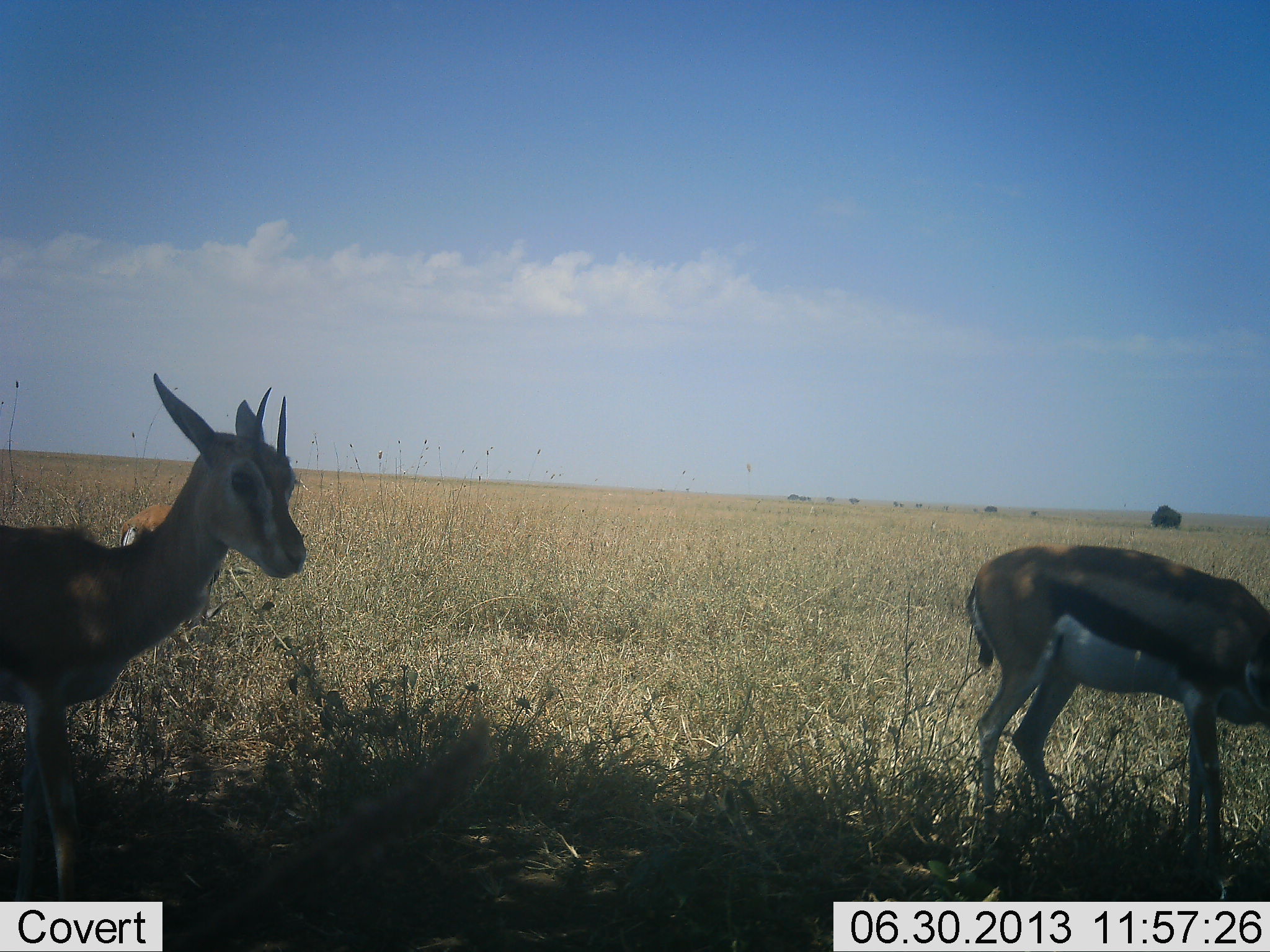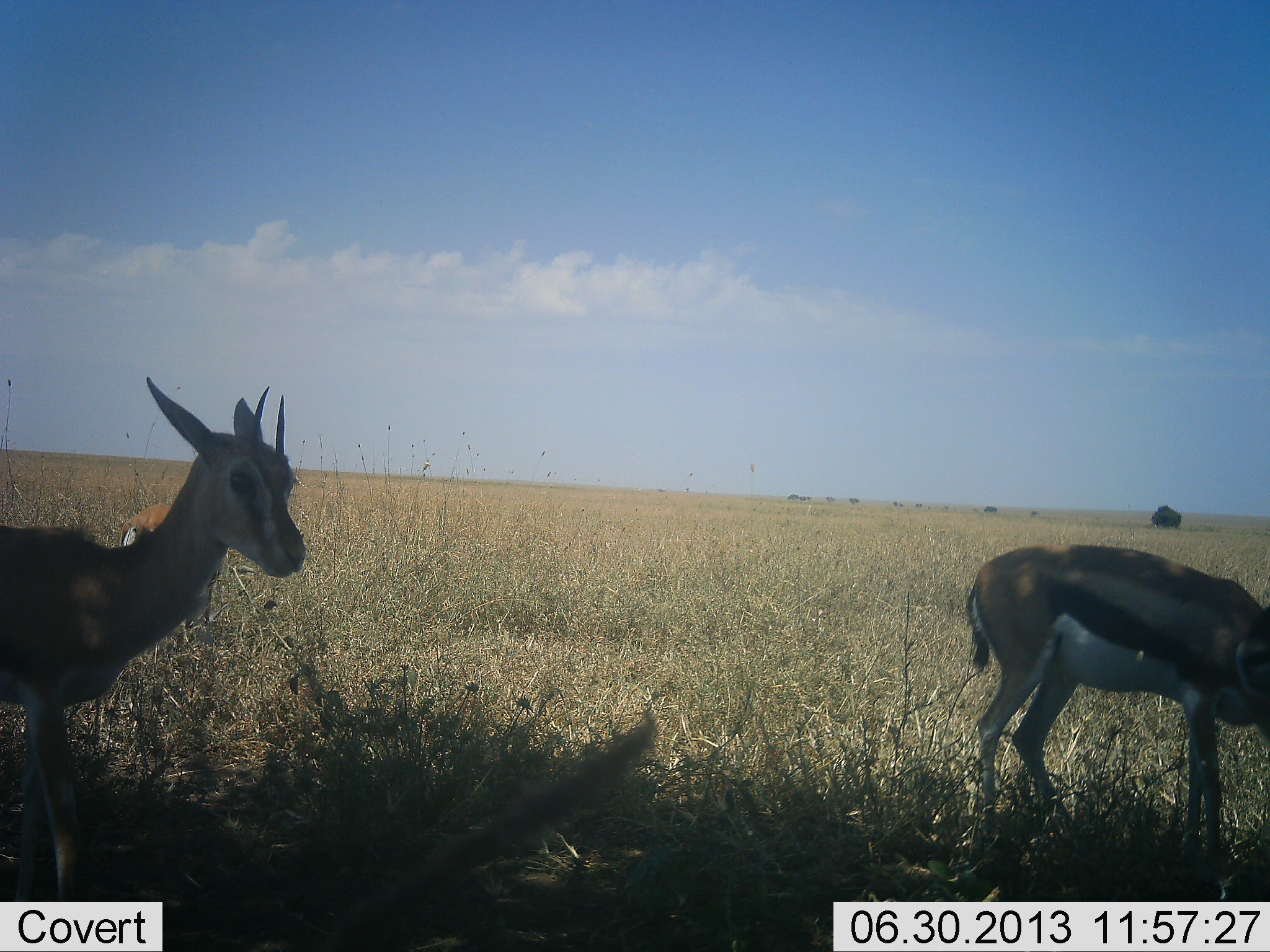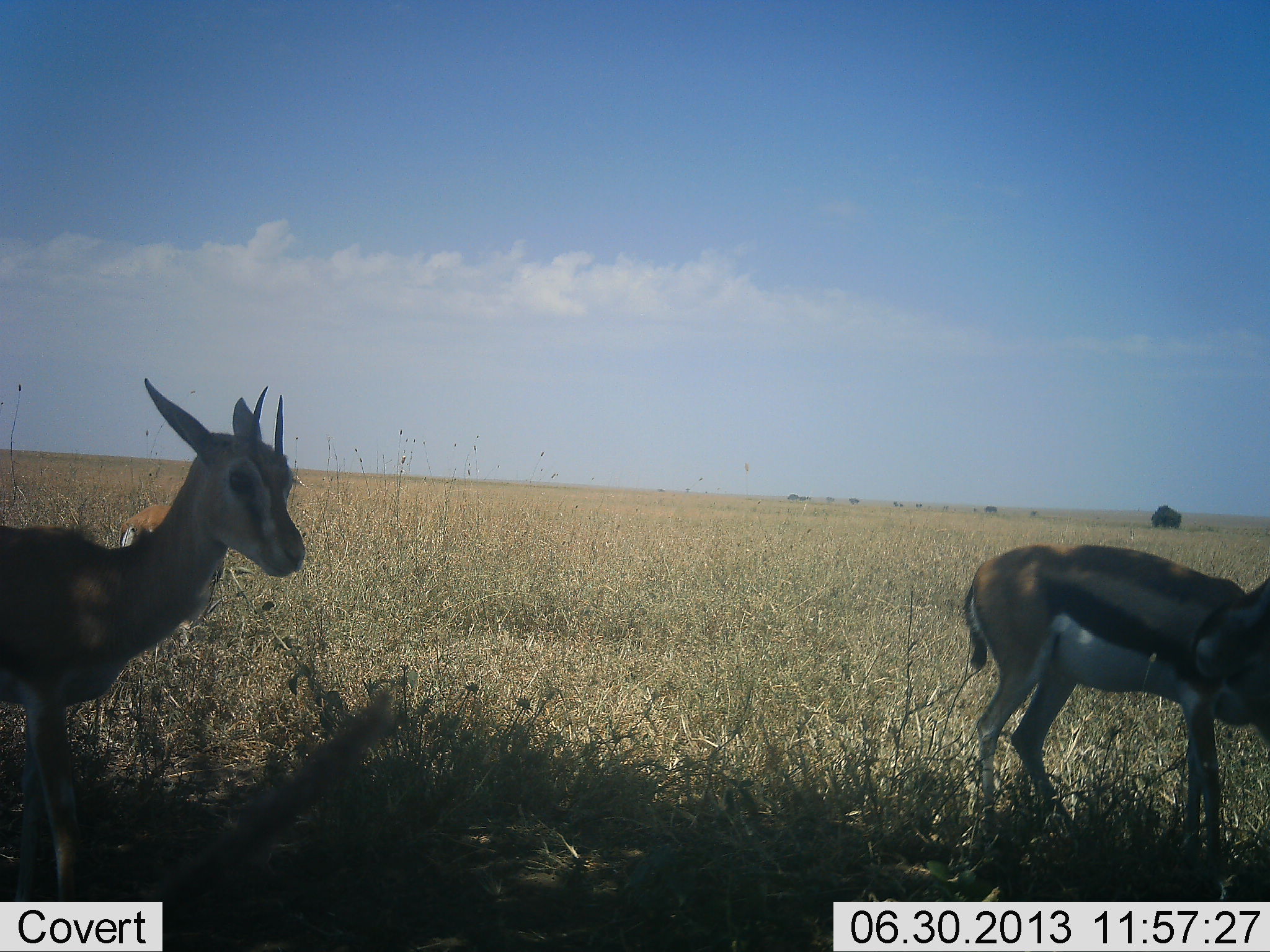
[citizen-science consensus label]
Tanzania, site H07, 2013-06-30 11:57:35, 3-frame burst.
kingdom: Animalia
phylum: Chordata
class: Mammalia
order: Artiodactyla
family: Bovidae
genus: Eudorcas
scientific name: Eudorcas thomsonii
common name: thomson's gazelle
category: gazellethomsons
Gazellethomsons (thomson's gazelle) (Eudorcas thomsonii), count 3. Behavior (volunteer vote fractions): standing 80%, resting 0%, moving 0%, interacting 0%. Young present (vote fraction): 0%. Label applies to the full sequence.